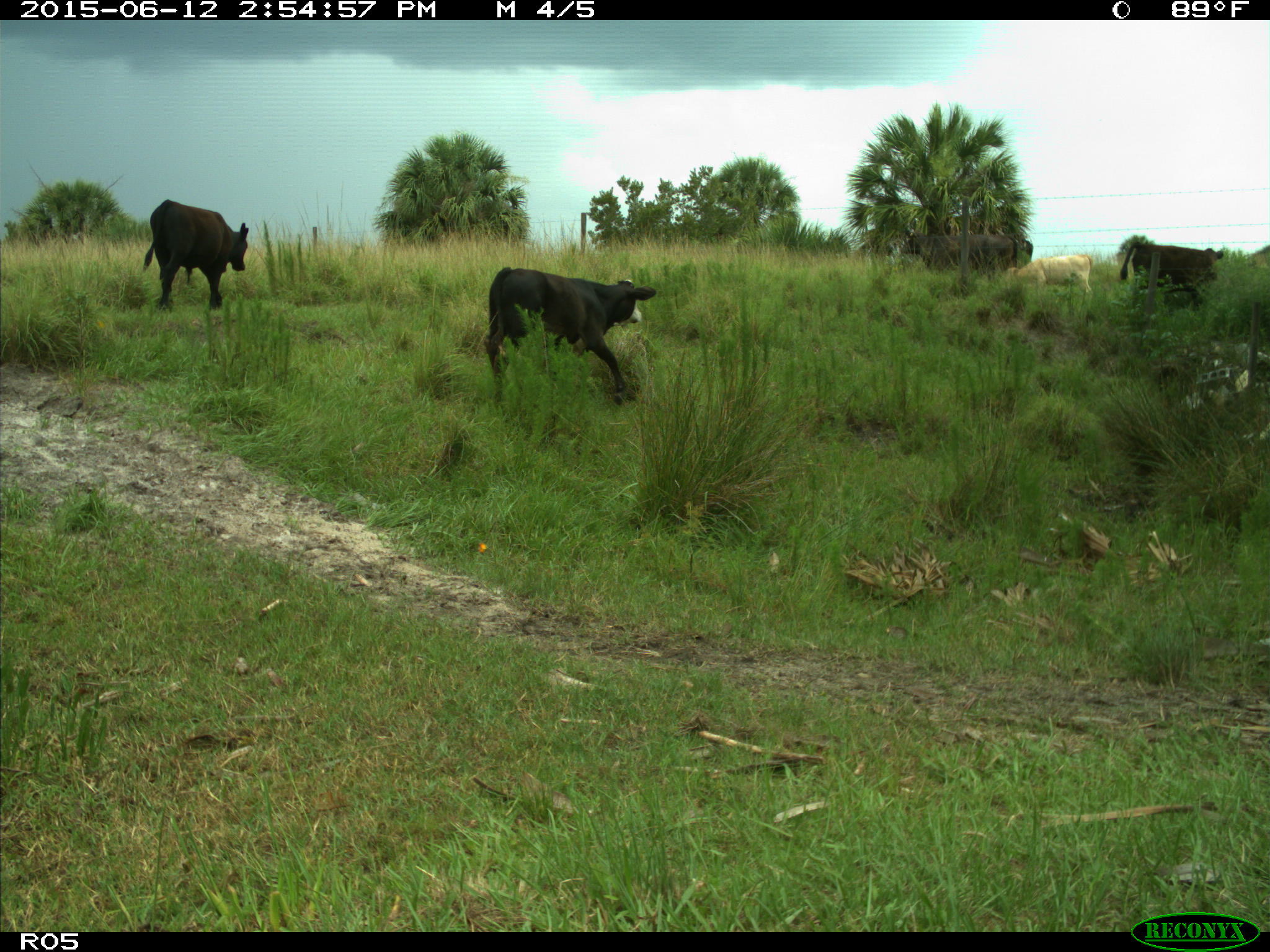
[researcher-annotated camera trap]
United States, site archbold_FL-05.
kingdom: Animalia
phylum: Chordata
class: Mammalia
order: Artiodactyla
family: Bovidae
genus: Bos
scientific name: Bos taurus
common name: domestic cow